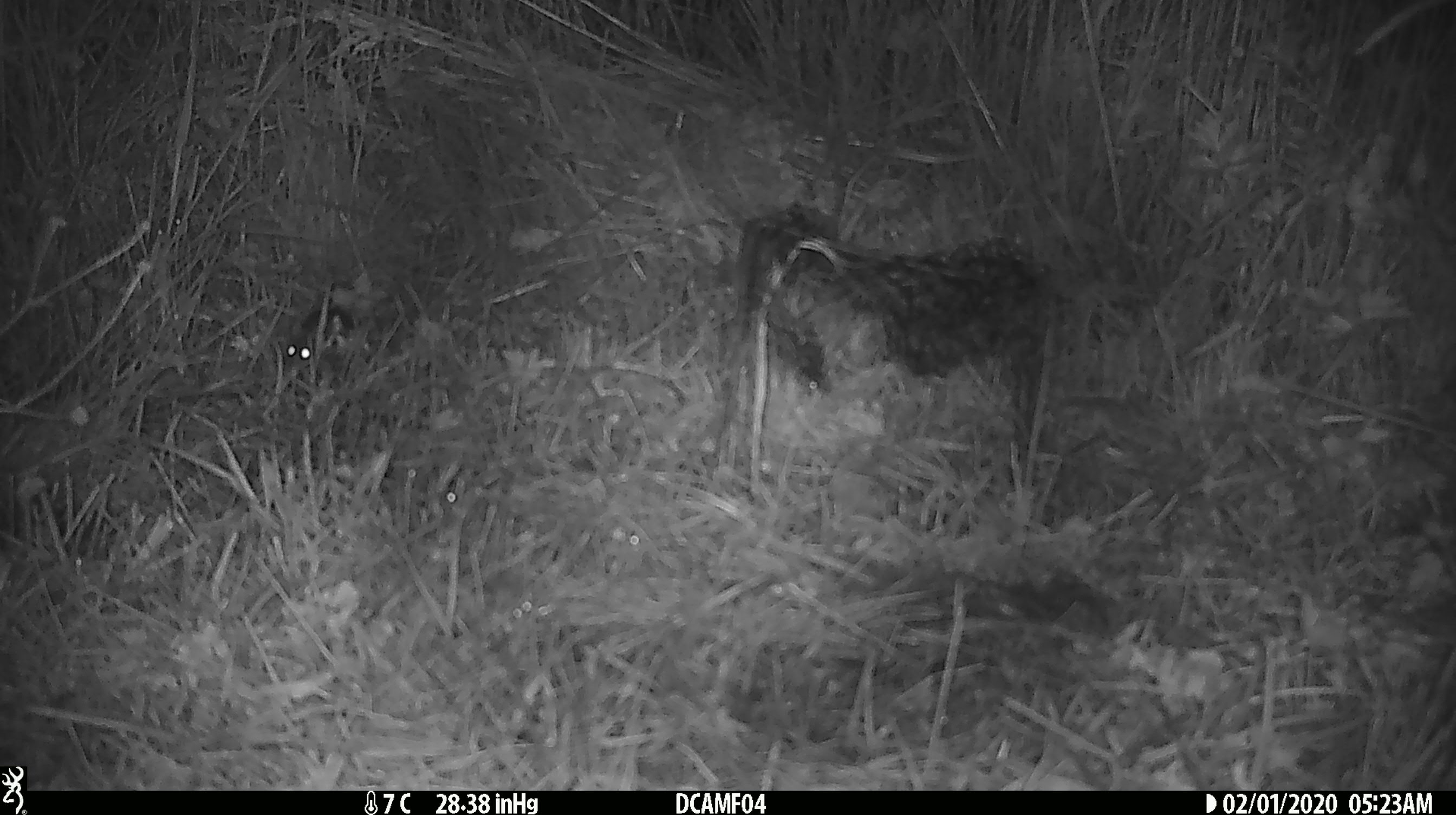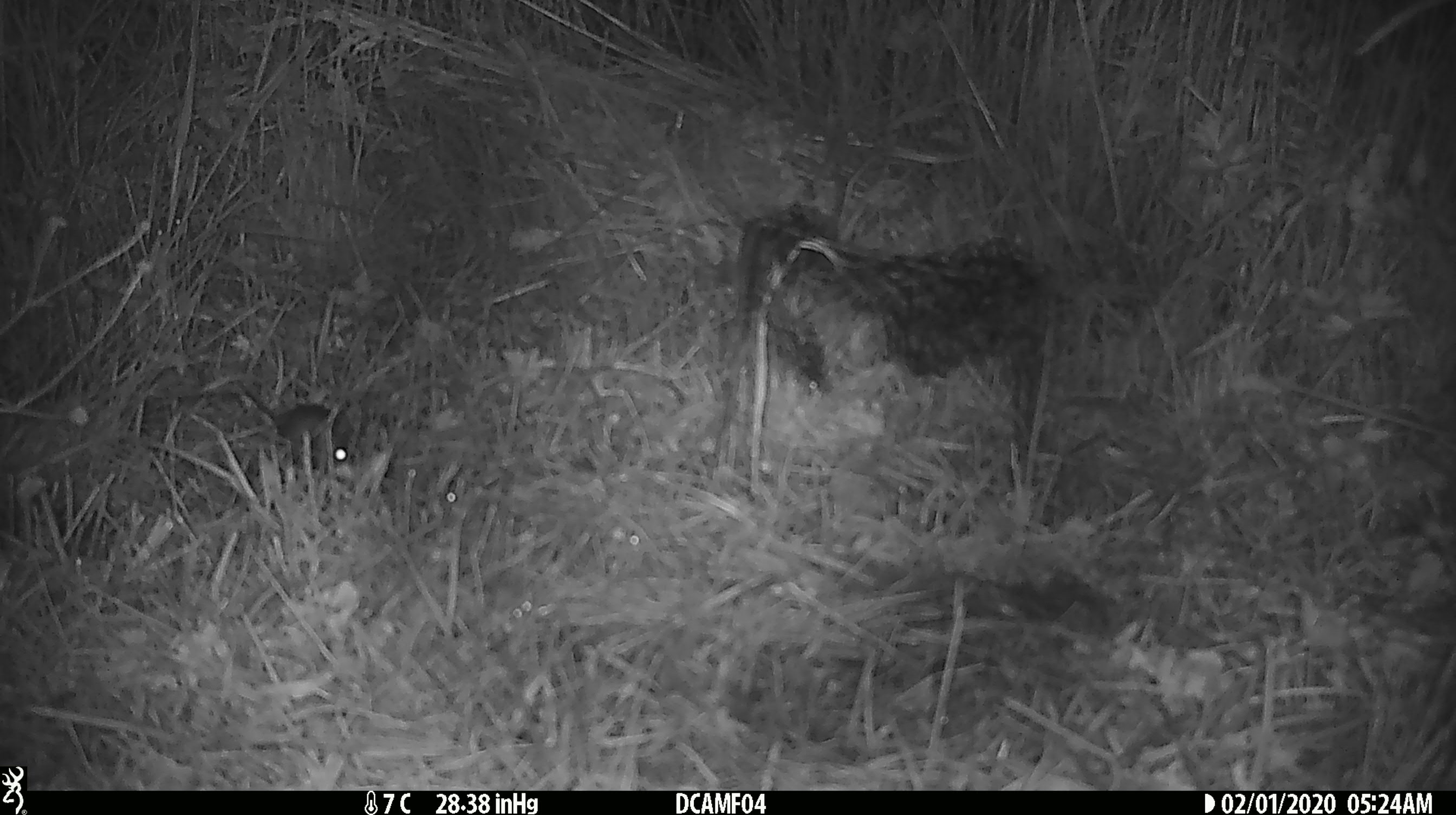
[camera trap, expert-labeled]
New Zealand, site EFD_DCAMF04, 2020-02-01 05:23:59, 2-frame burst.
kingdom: Animalia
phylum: Chordata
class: Mammalia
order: Rodentia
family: Muridae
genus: Mus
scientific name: Mus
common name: mouse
Mouse (Mus).